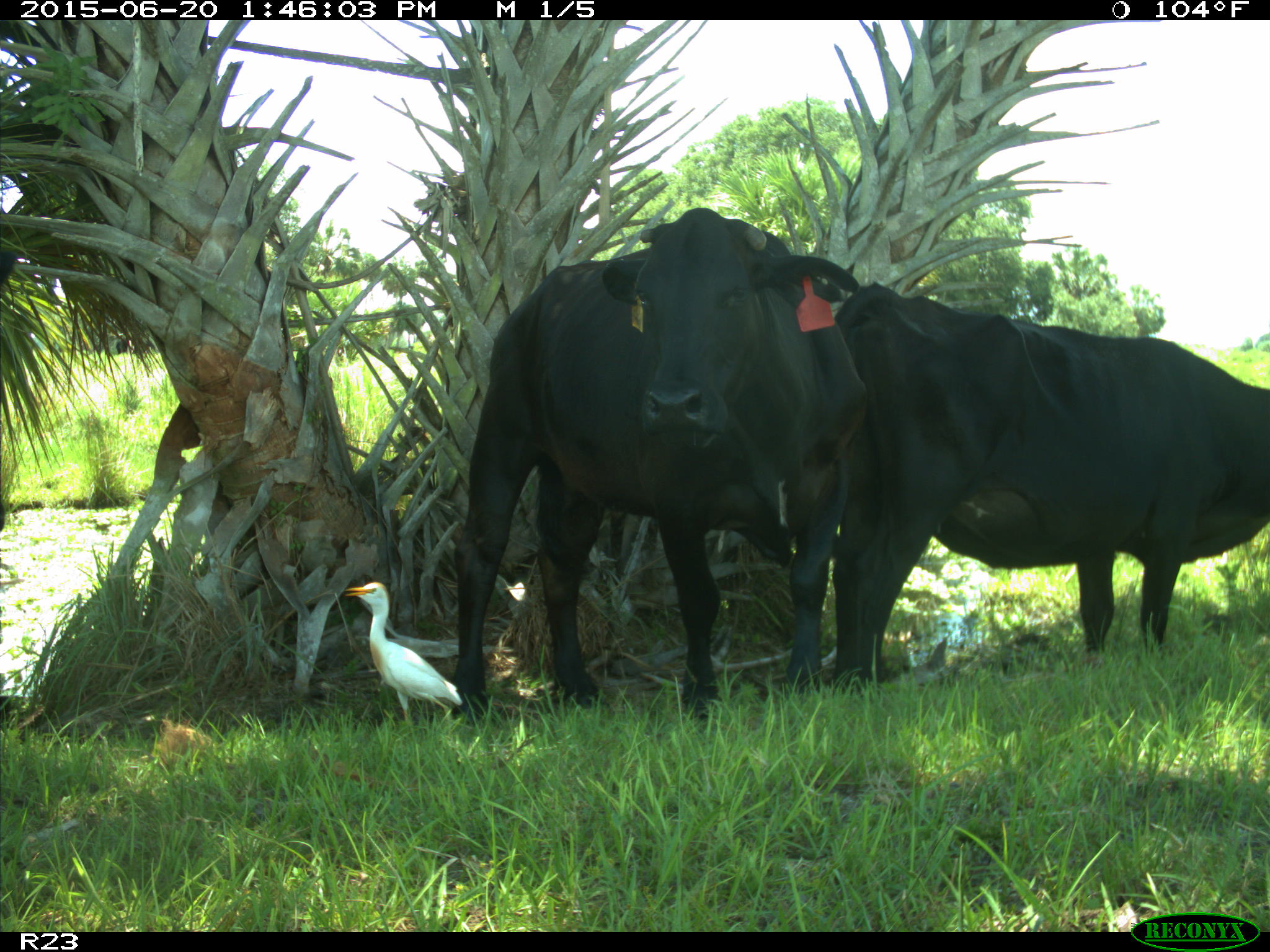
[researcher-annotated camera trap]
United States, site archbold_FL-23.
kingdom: Animalia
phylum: Chordata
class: Mammalia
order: Artiodactyla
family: Bovidae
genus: Bos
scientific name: Bos taurus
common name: domestic cow